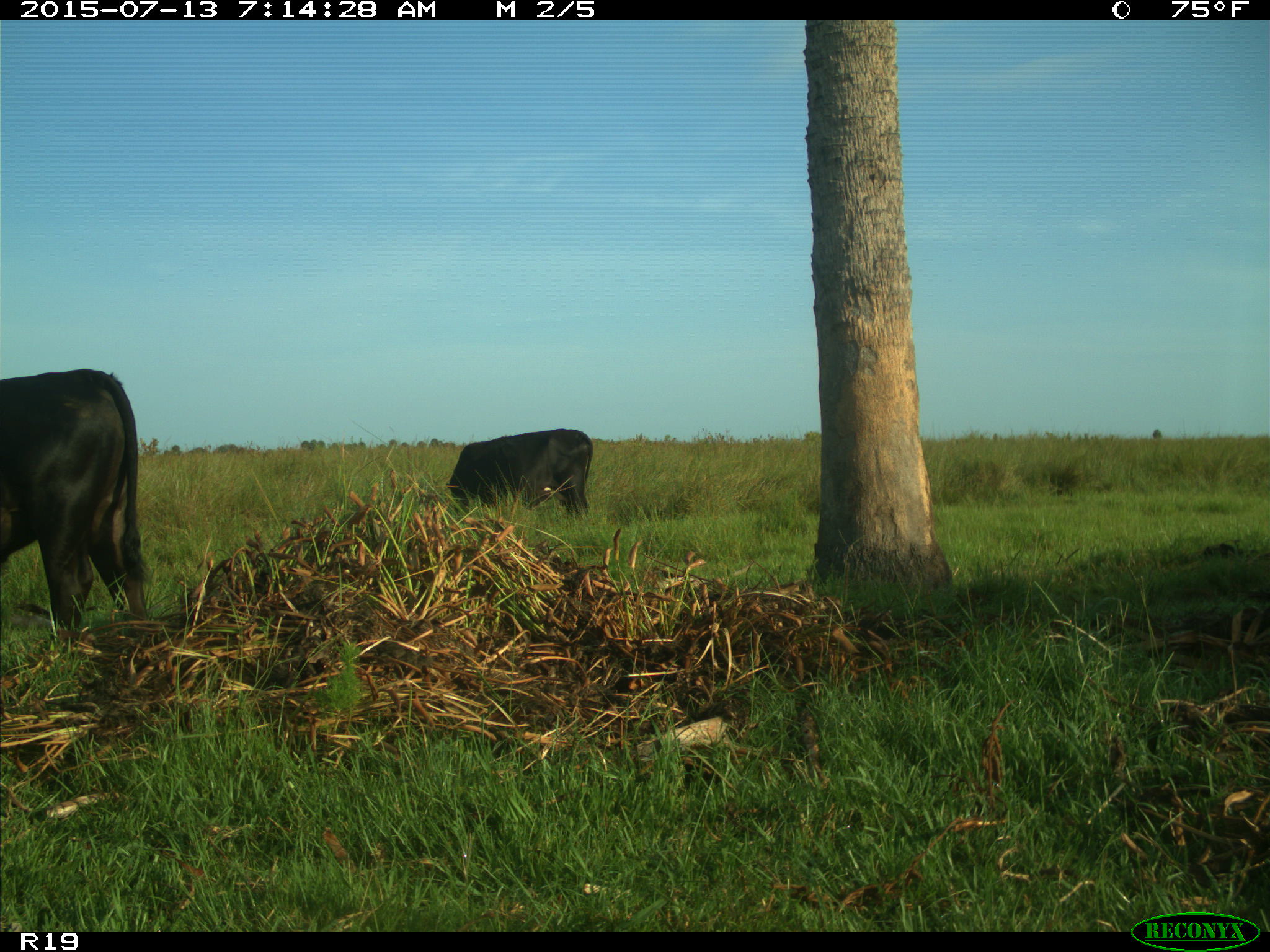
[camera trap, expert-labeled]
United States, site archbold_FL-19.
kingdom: Animalia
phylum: Chordata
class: Mammalia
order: Artiodactyla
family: Bovidae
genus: Bos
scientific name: Bos taurus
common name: domestic cow